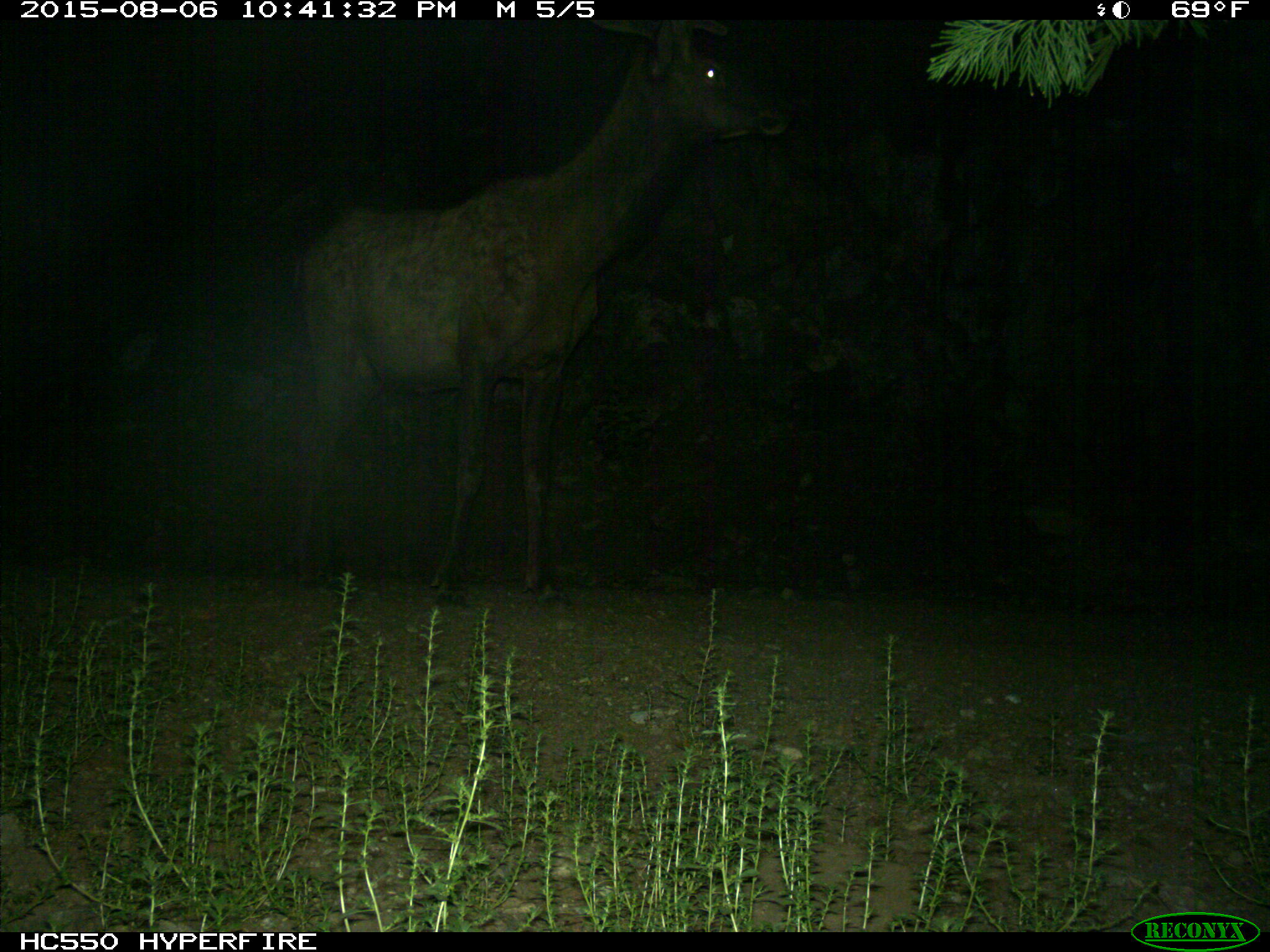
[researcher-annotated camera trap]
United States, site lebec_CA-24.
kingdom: Animalia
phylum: Chordata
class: Mammalia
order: Artiodactyla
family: Cervidae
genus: Cervus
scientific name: Cervus canadensis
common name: elk